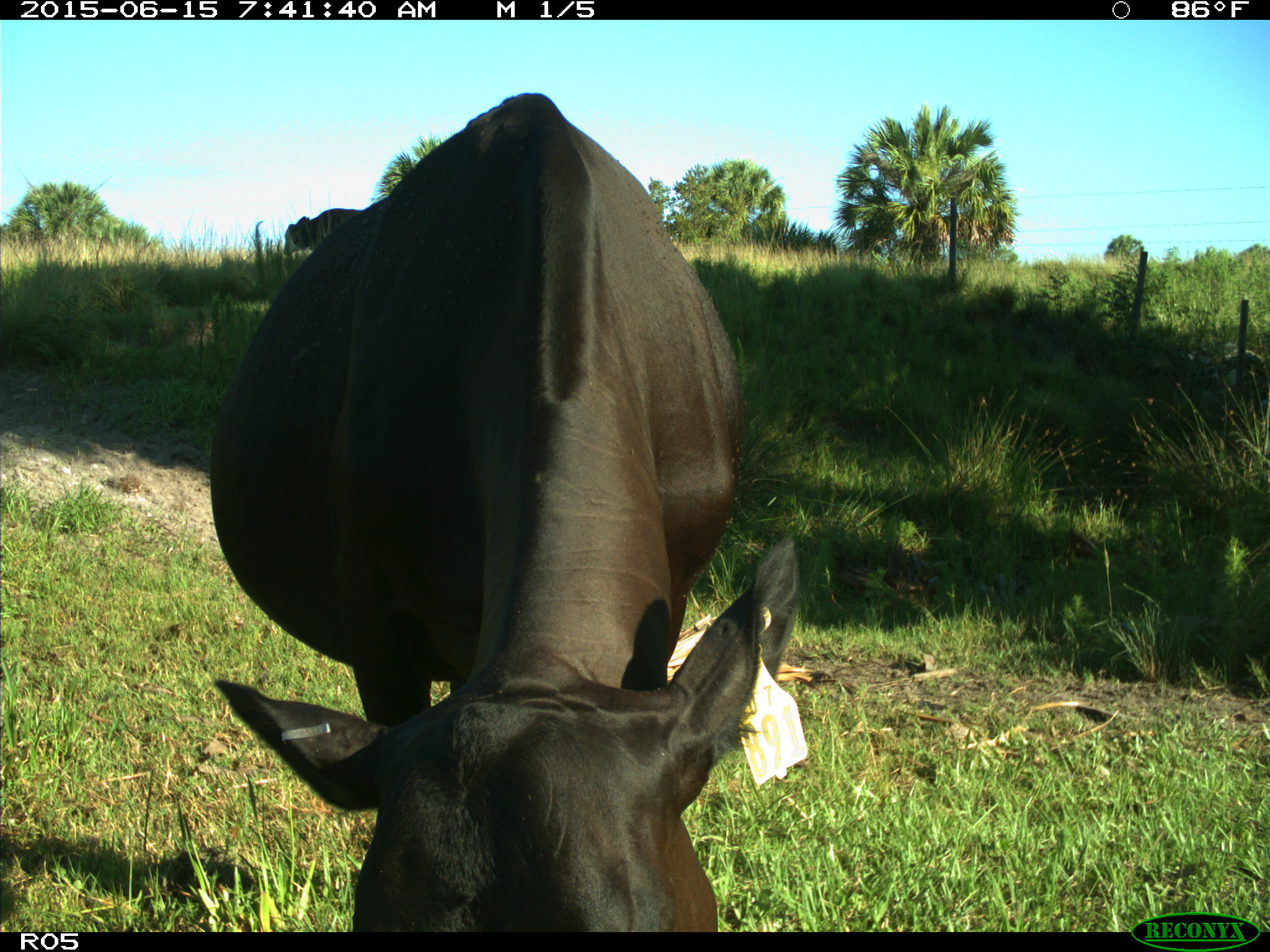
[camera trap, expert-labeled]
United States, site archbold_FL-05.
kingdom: Animalia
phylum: Chordata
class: Mammalia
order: Artiodactyla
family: Bovidae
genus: Bos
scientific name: Bos taurus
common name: domestic cow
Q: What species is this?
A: Bos taurus (domestic cow).